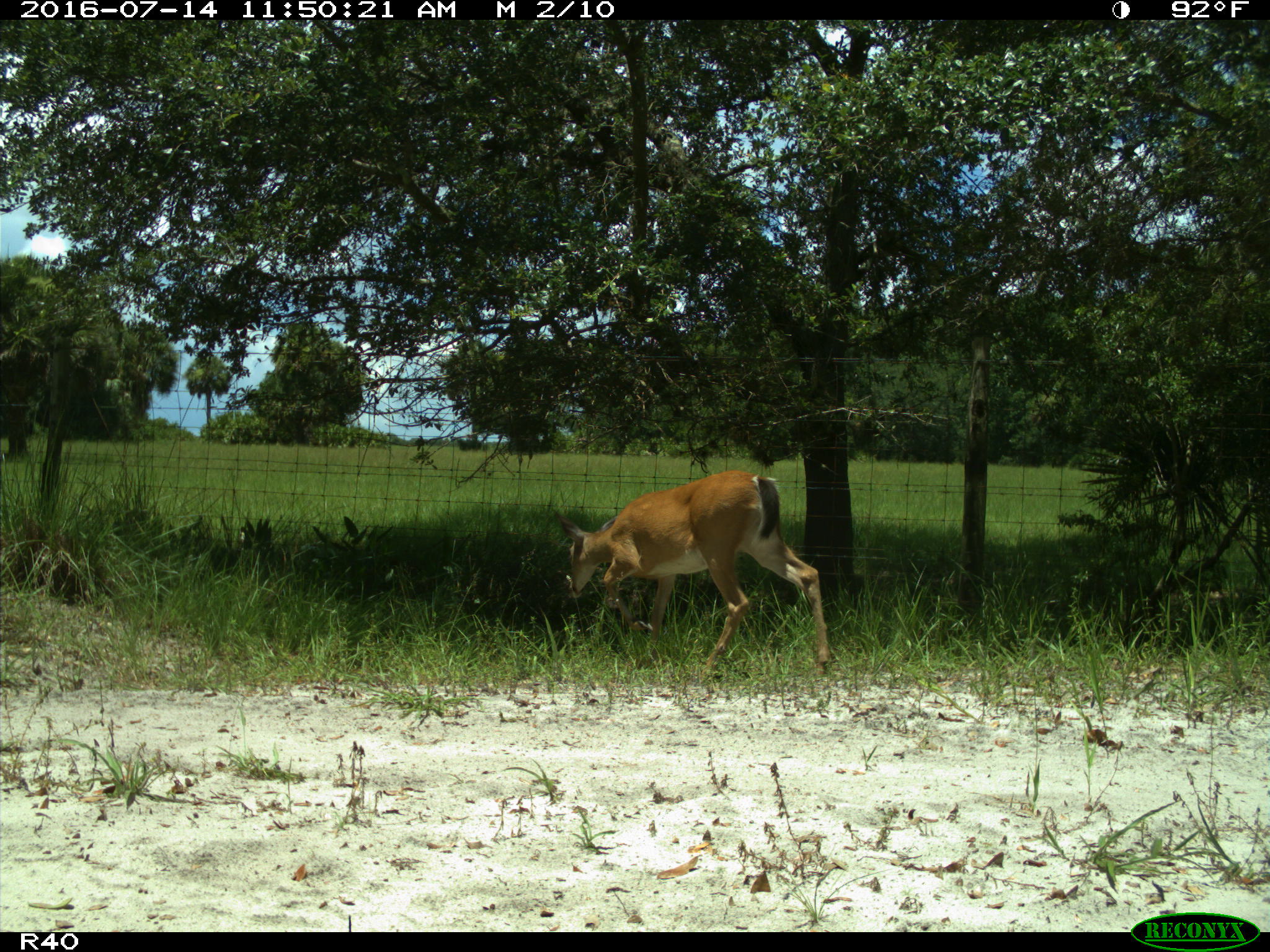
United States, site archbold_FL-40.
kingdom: Animalia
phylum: Chordata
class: Mammalia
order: Artiodactyla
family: Cervidae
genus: Odocoileus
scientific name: Odocoileus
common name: deer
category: unidentified deer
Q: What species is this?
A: Unidentified deer (deer) (Odocoileus).